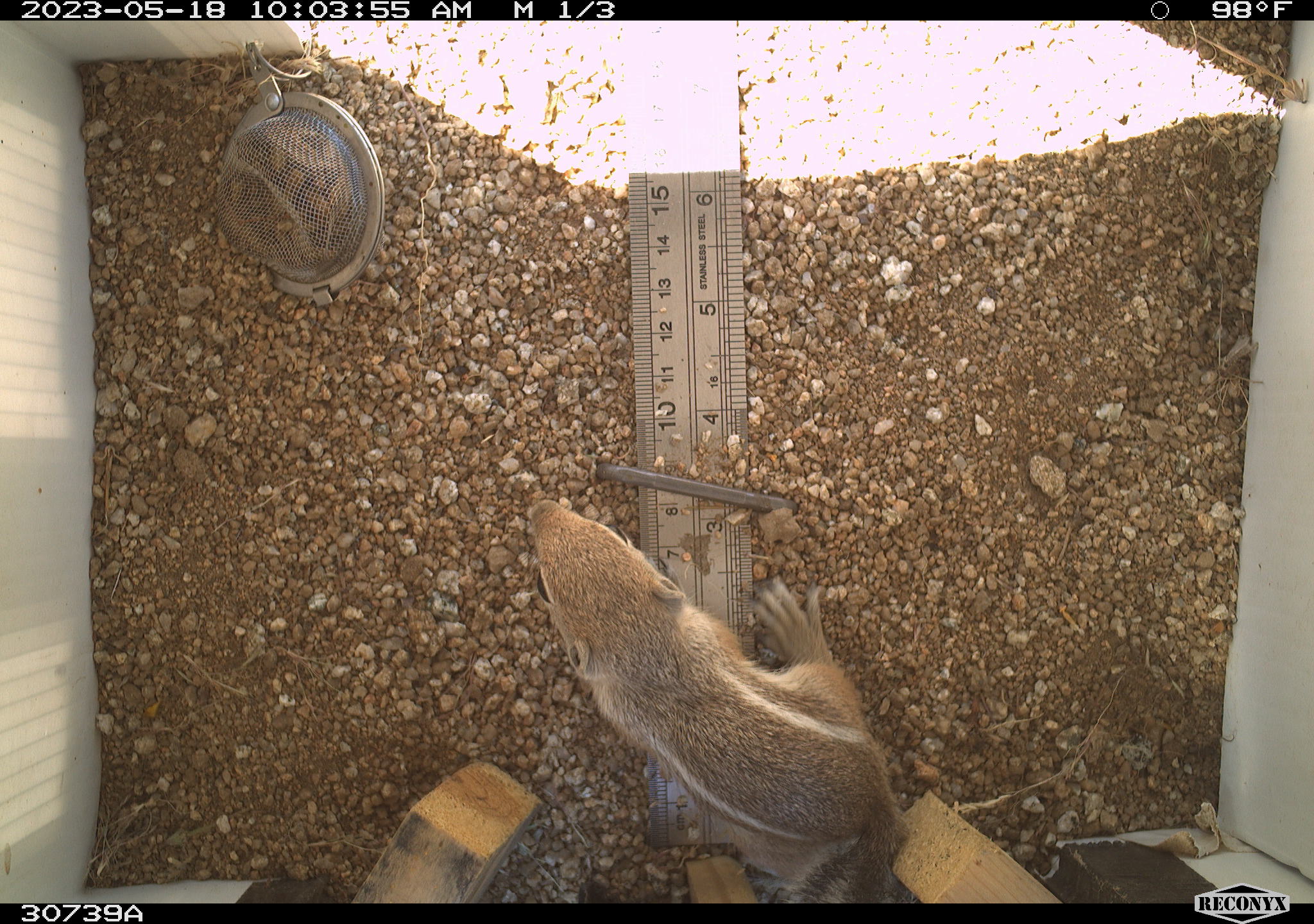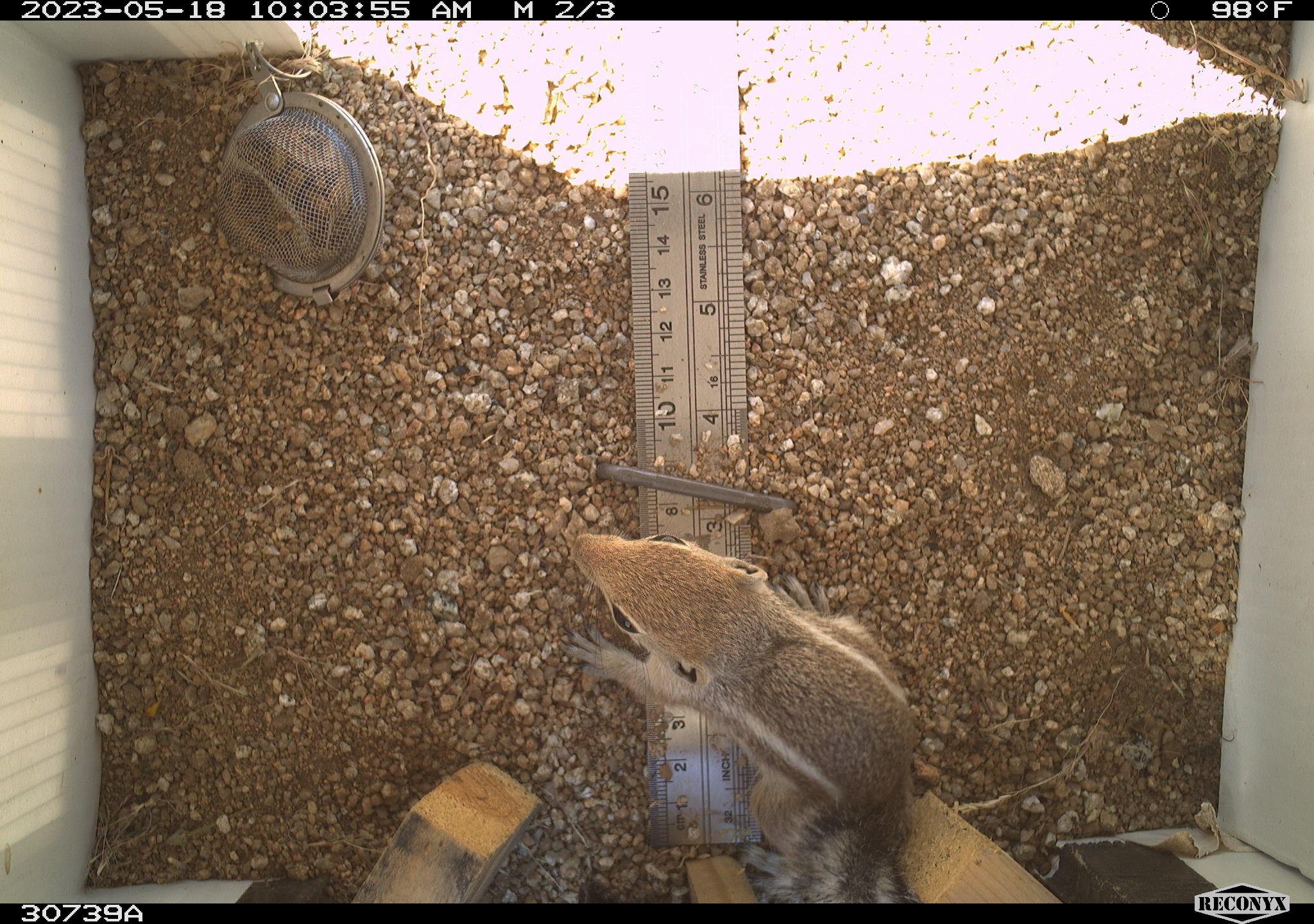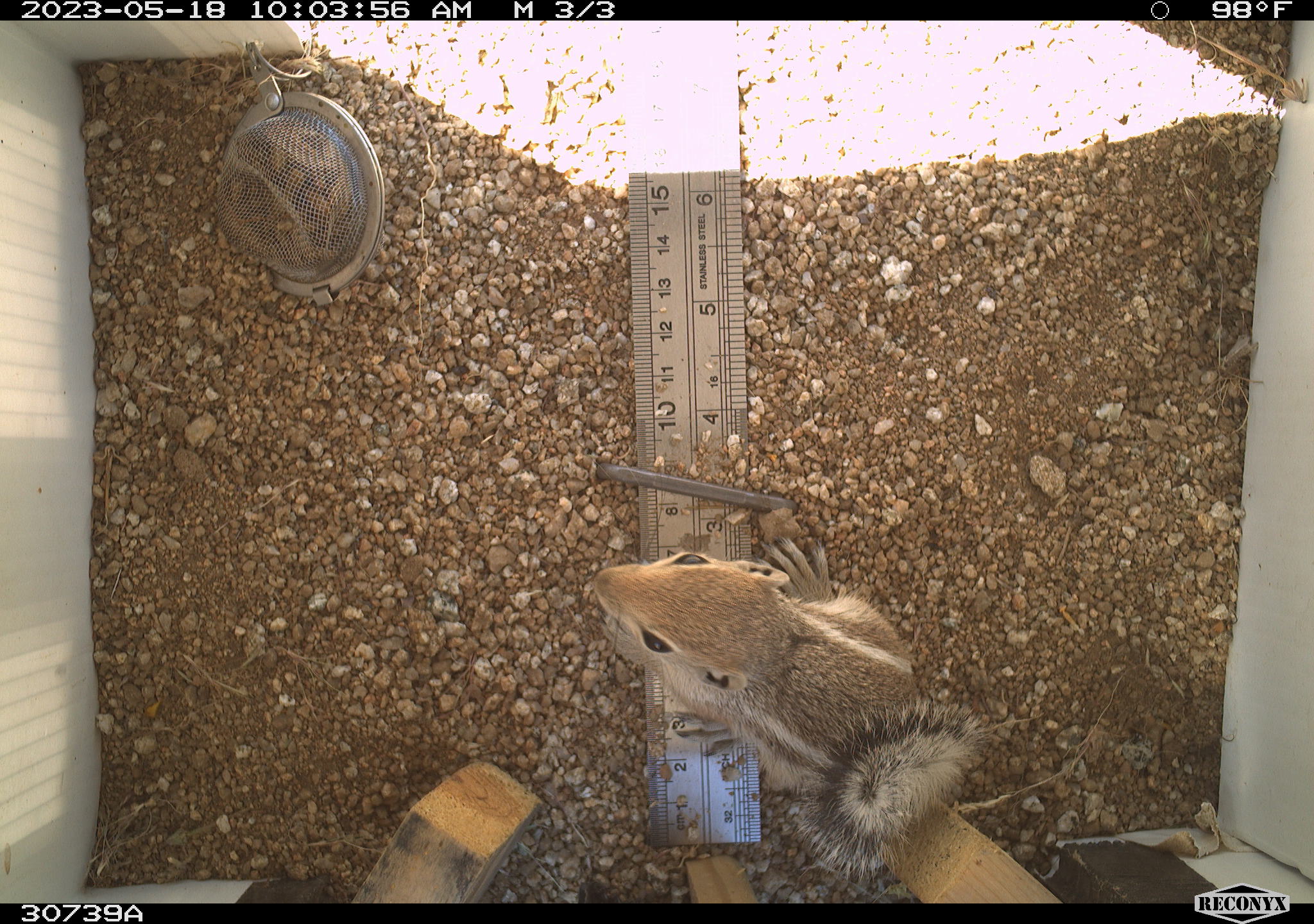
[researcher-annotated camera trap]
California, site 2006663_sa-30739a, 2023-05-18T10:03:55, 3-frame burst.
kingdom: Animalia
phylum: Chordata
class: Mammalia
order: Rodentia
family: Sciuridae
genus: Ammospermophilus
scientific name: Ammospermophilus leucurus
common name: white-tailed antelope squirrel